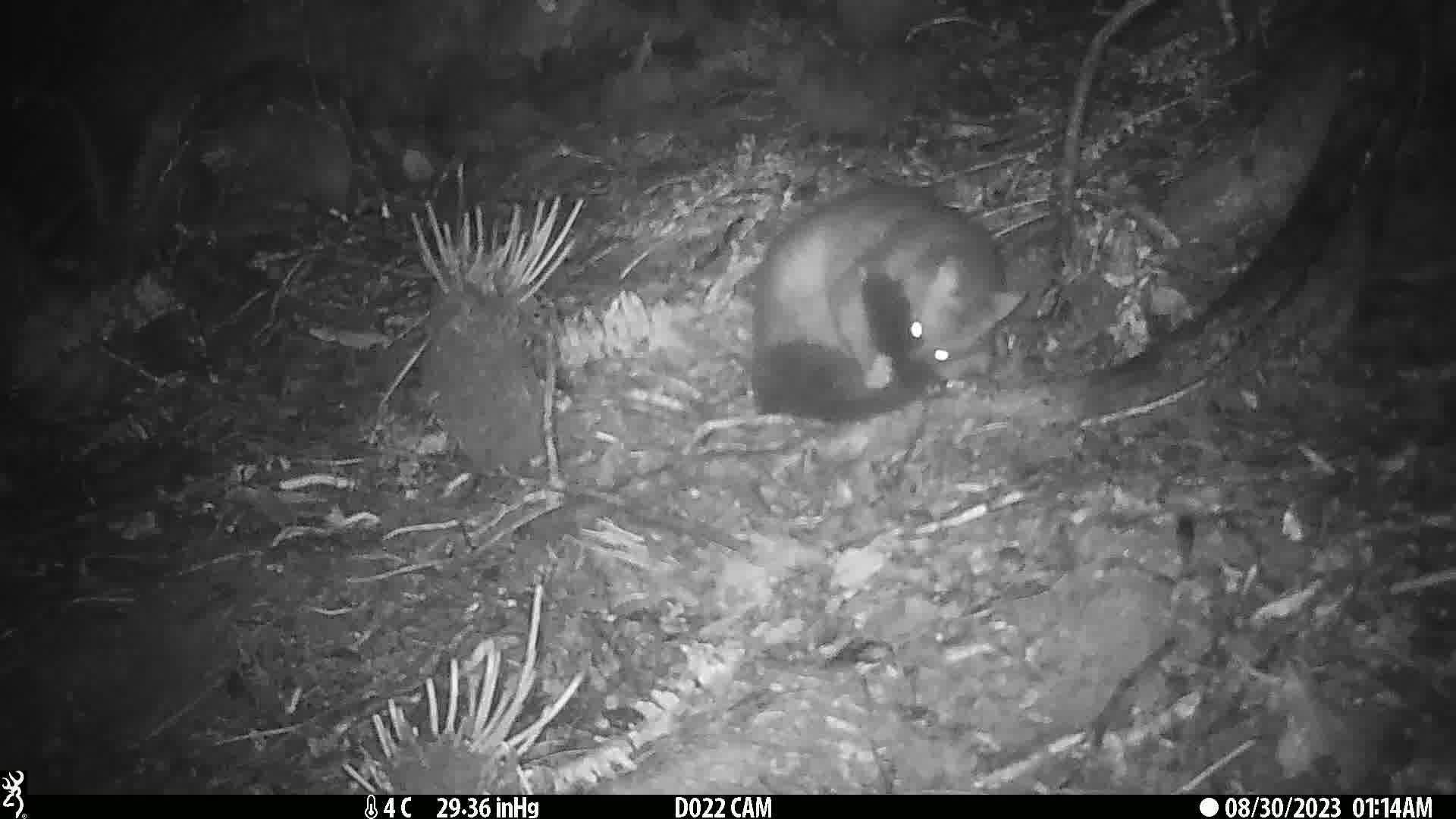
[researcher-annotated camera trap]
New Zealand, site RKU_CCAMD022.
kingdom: Animalia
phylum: Chordata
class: Mammalia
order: Diprotodontia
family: Phalangeridae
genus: Trichosurus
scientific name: Trichosurus vulpecula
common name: common brushtail possum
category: possum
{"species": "possum (common brushtail possum) (Trichosurus vulpecula)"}